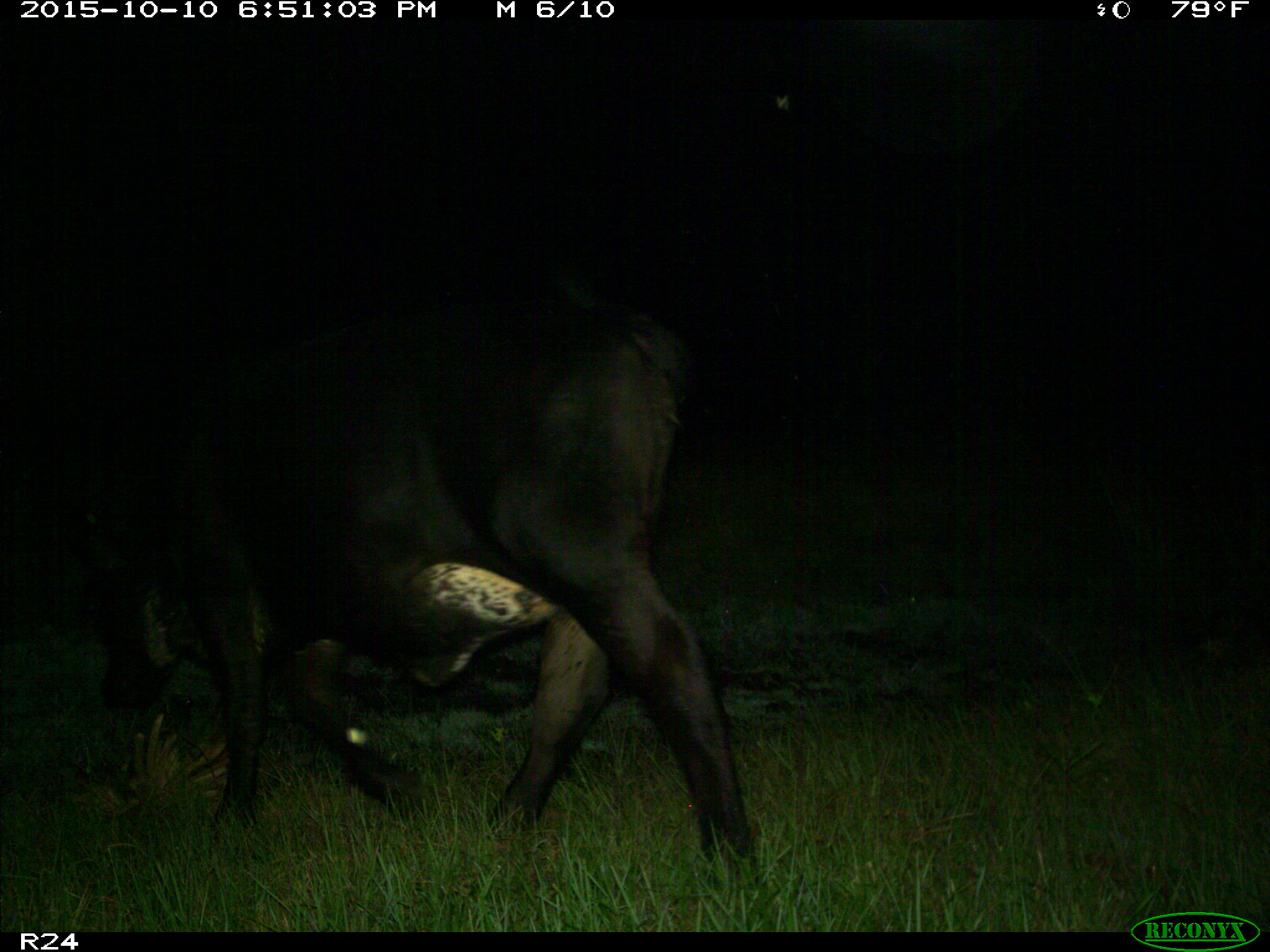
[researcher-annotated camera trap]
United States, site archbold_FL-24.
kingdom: Animalia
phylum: Chordata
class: Mammalia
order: Artiodactyla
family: Bovidae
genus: Bos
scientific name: Bos taurus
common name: domestic cow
Bos taurus (domestic cow).